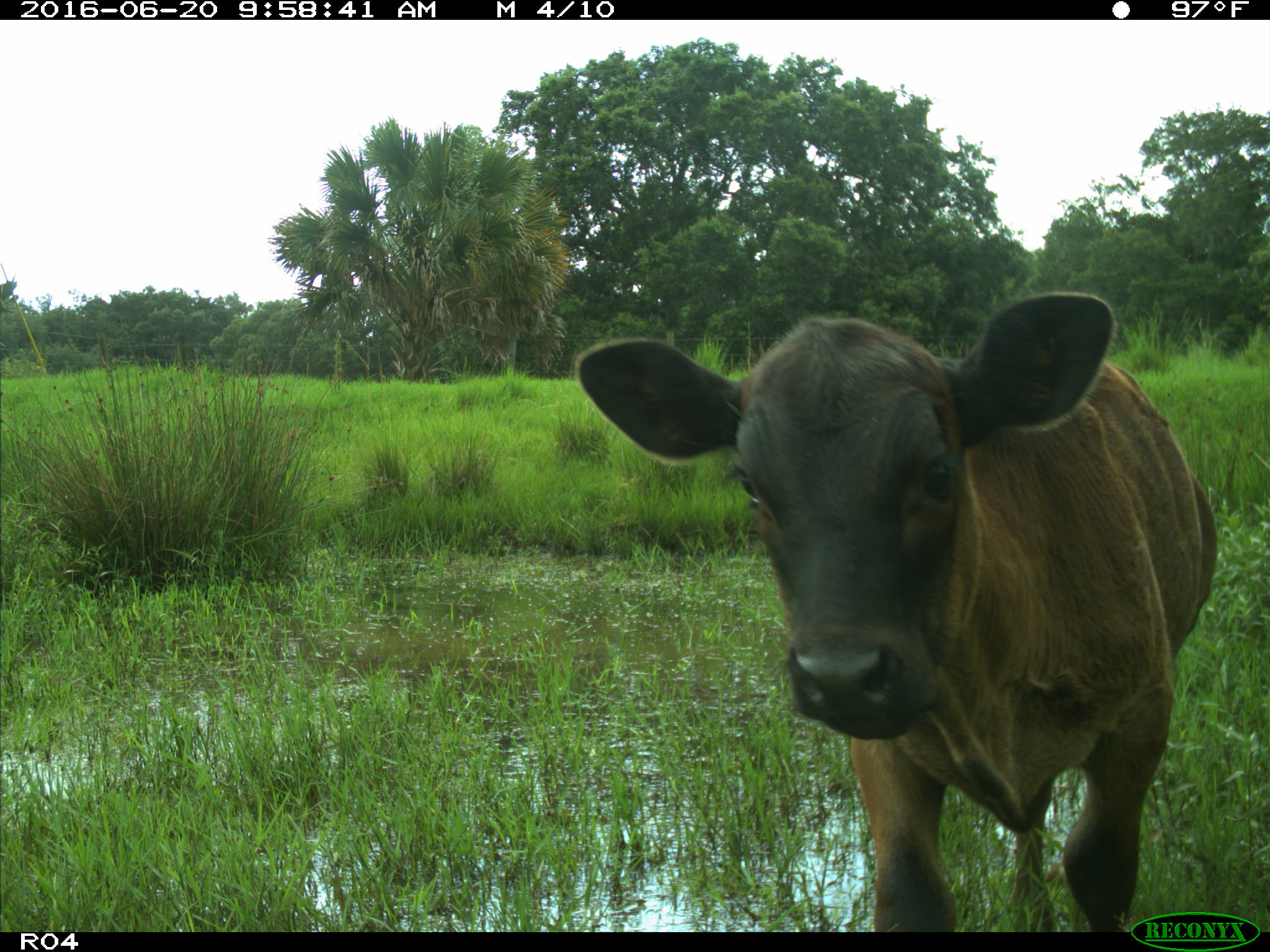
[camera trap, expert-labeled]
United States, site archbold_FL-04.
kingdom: Animalia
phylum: Chordata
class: Mammalia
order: Artiodactyla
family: Bovidae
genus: Bos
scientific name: Bos taurus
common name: domestic cow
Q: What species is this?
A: Bos taurus (domestic cow).